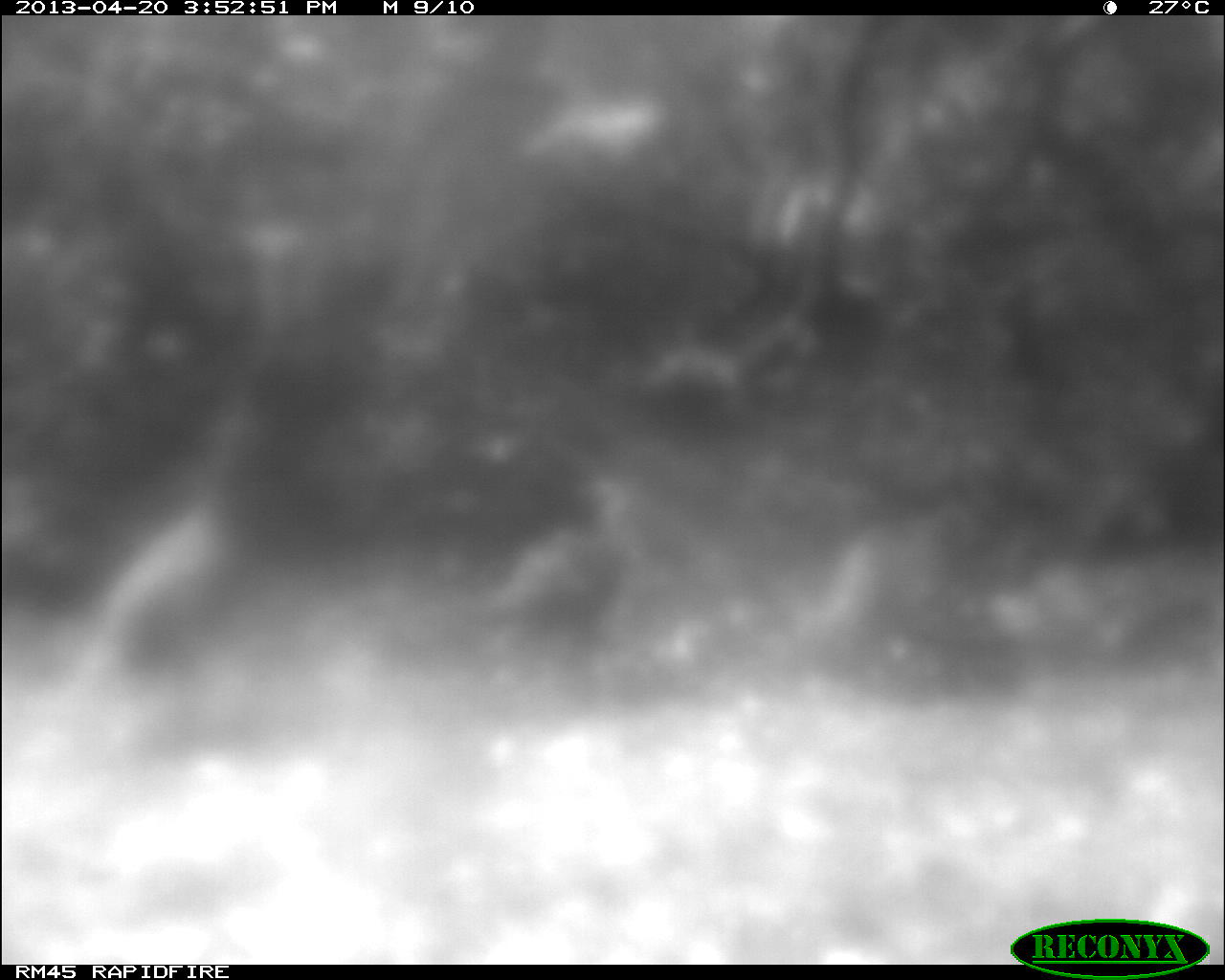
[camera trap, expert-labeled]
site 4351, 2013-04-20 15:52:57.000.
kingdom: Animalia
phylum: Chordata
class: Aves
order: Galliformes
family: Phasianidae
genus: Meleagris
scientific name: Meleagris ocellata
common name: ocellated turkey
Meleagris ocellata (ocellated turkey), count 3.